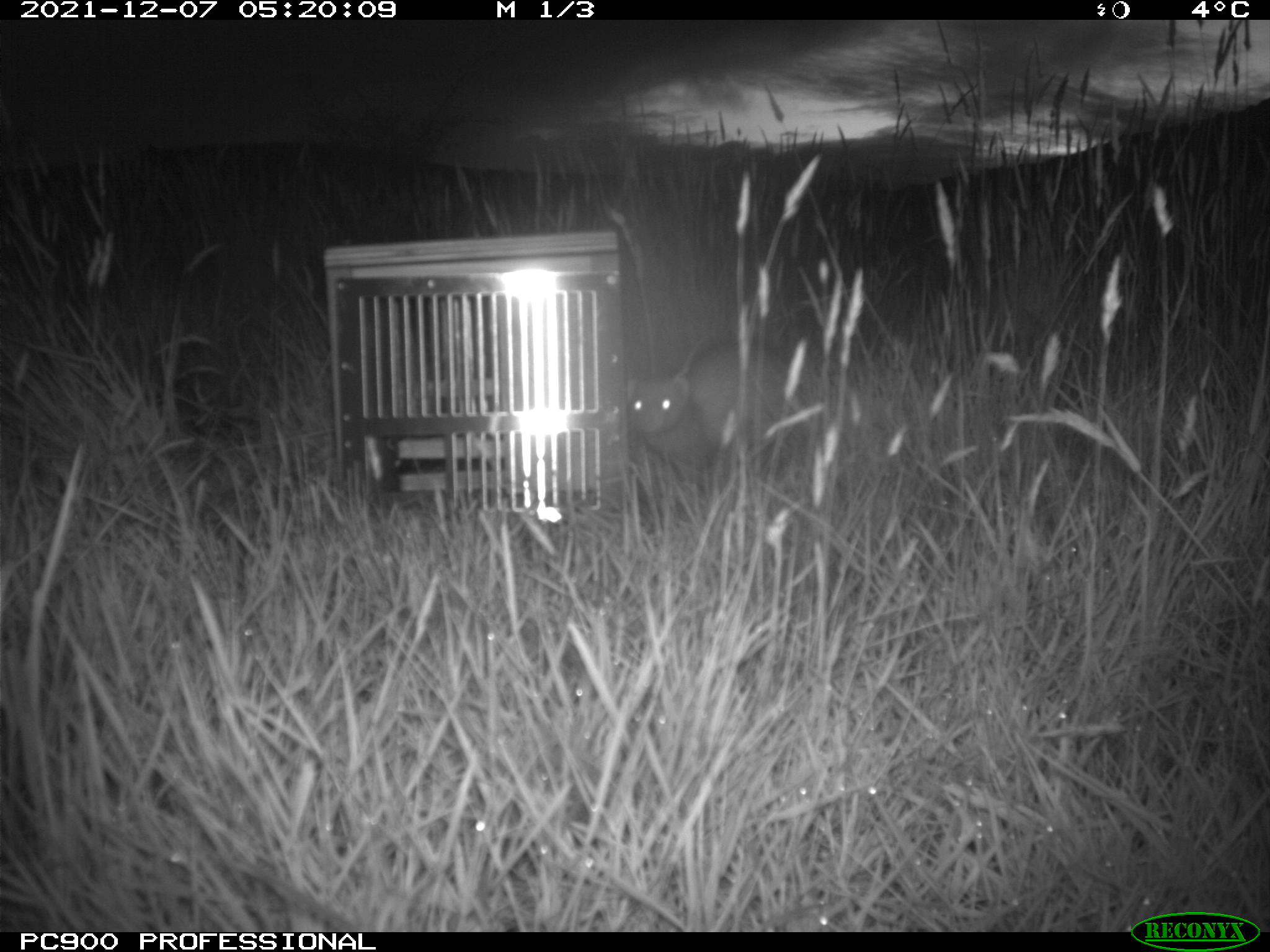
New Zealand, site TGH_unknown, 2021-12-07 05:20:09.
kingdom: Animalia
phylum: Chordata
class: Mammalia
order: Carnivora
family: Mustelidae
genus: Mustela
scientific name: Mustela furo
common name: ferret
Ferret (Mustela furo).